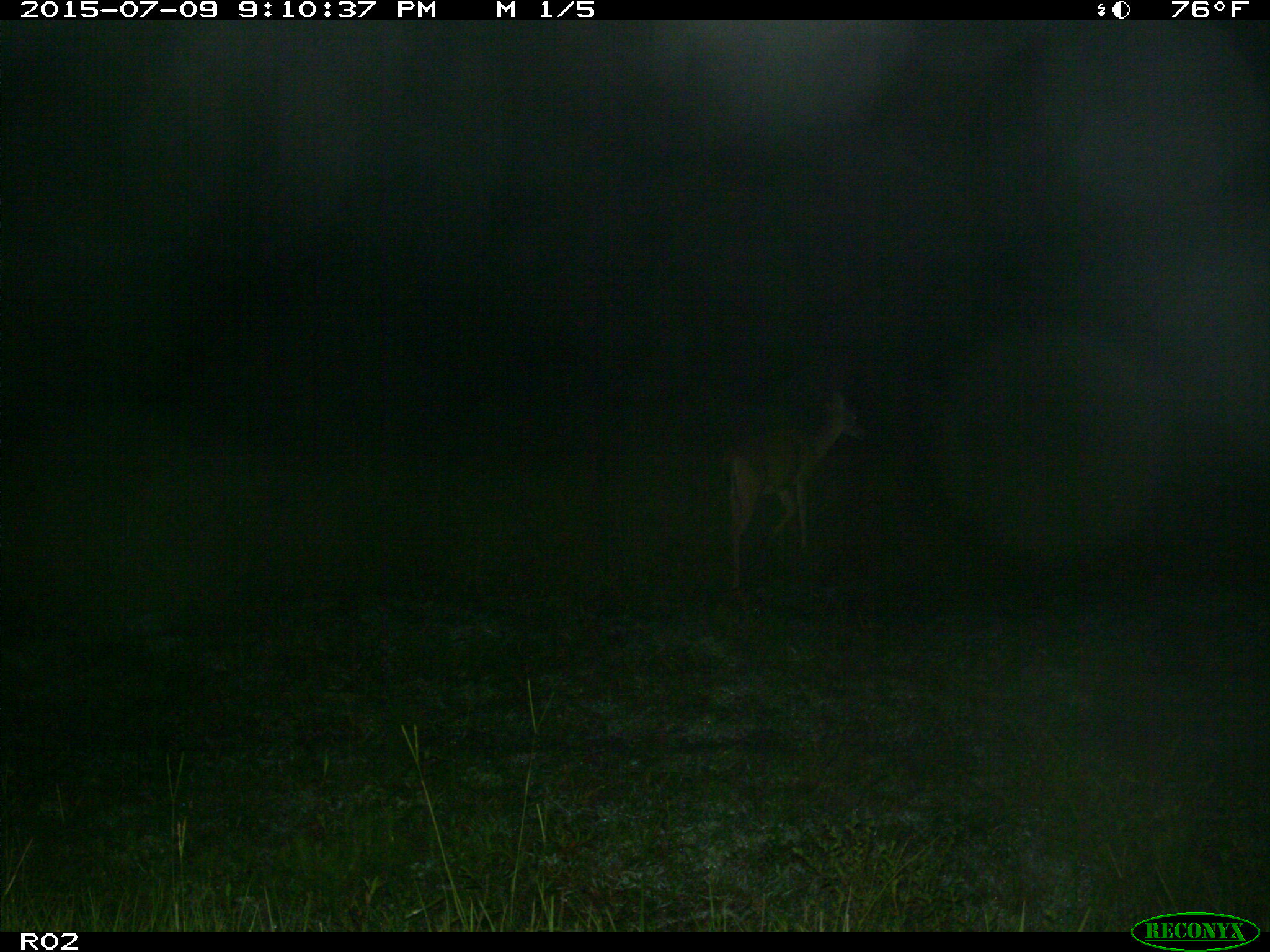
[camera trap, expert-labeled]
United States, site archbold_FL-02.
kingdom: Animalia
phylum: Chordata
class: Mammalia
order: Artiodactyla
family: Cervidae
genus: Odocoileus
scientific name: Odocoileus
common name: deer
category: unidentified deer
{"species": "unidentified deer (deer) (Odocoileus)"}